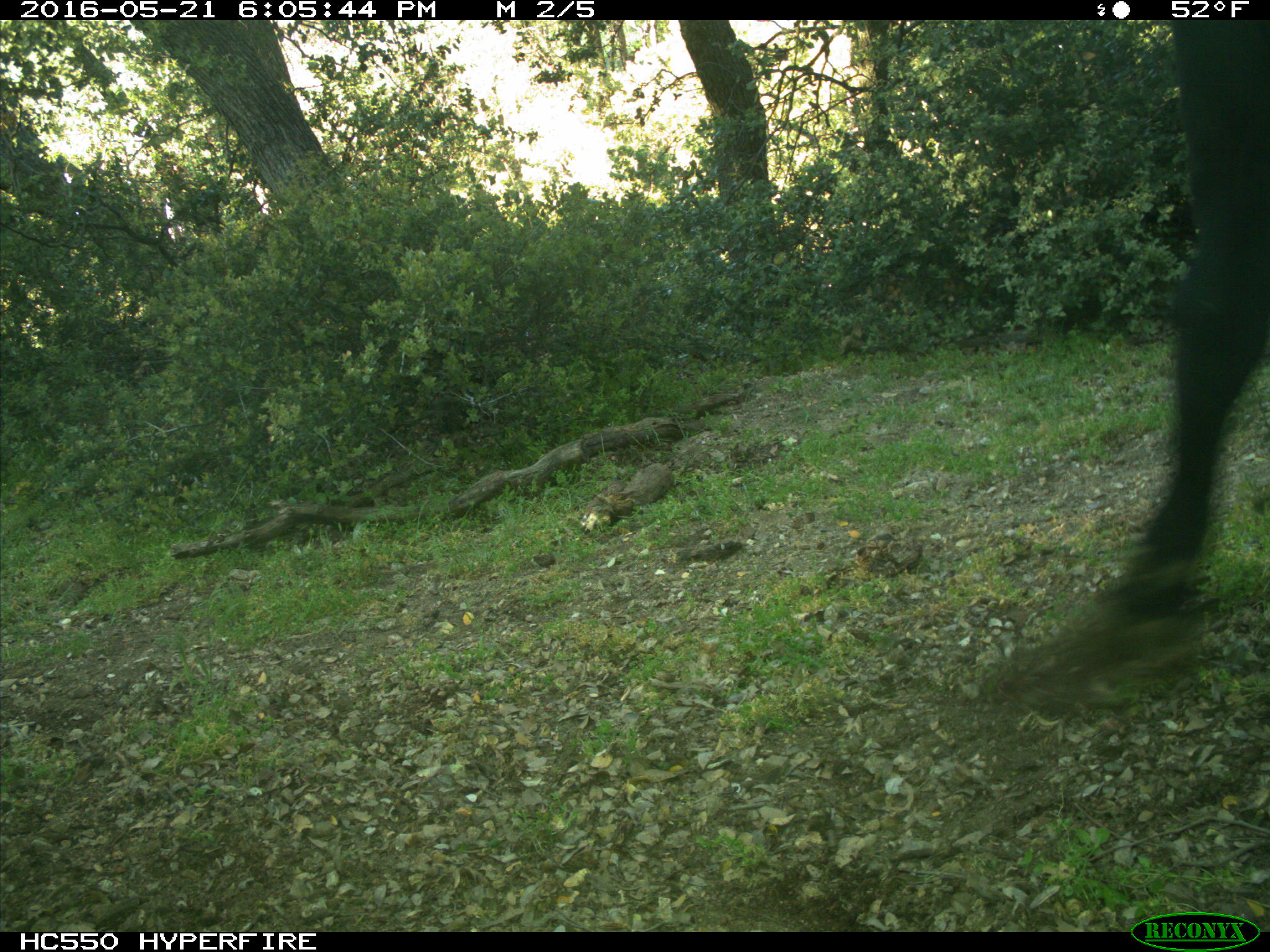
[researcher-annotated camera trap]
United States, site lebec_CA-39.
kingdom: Animalia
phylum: Chordata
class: Mammalia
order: Artiodactyla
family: Bovidae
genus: Bos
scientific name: Bos taurus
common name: domestic cow